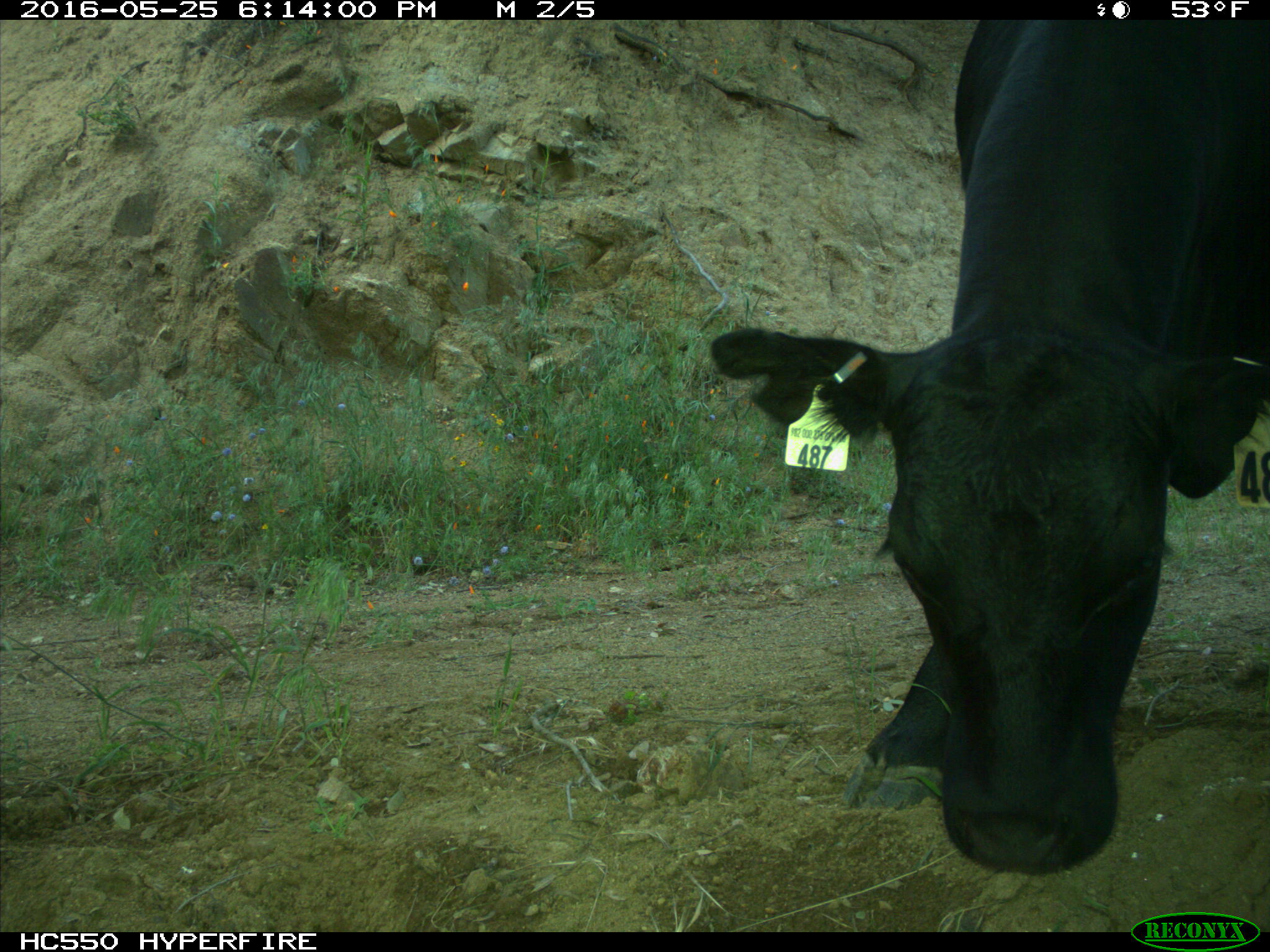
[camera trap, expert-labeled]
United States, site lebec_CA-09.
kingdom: Animalia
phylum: Chordata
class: Mammalia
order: Artiodactyla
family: Bovidae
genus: Bos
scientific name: Bos taurus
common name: domestic cow